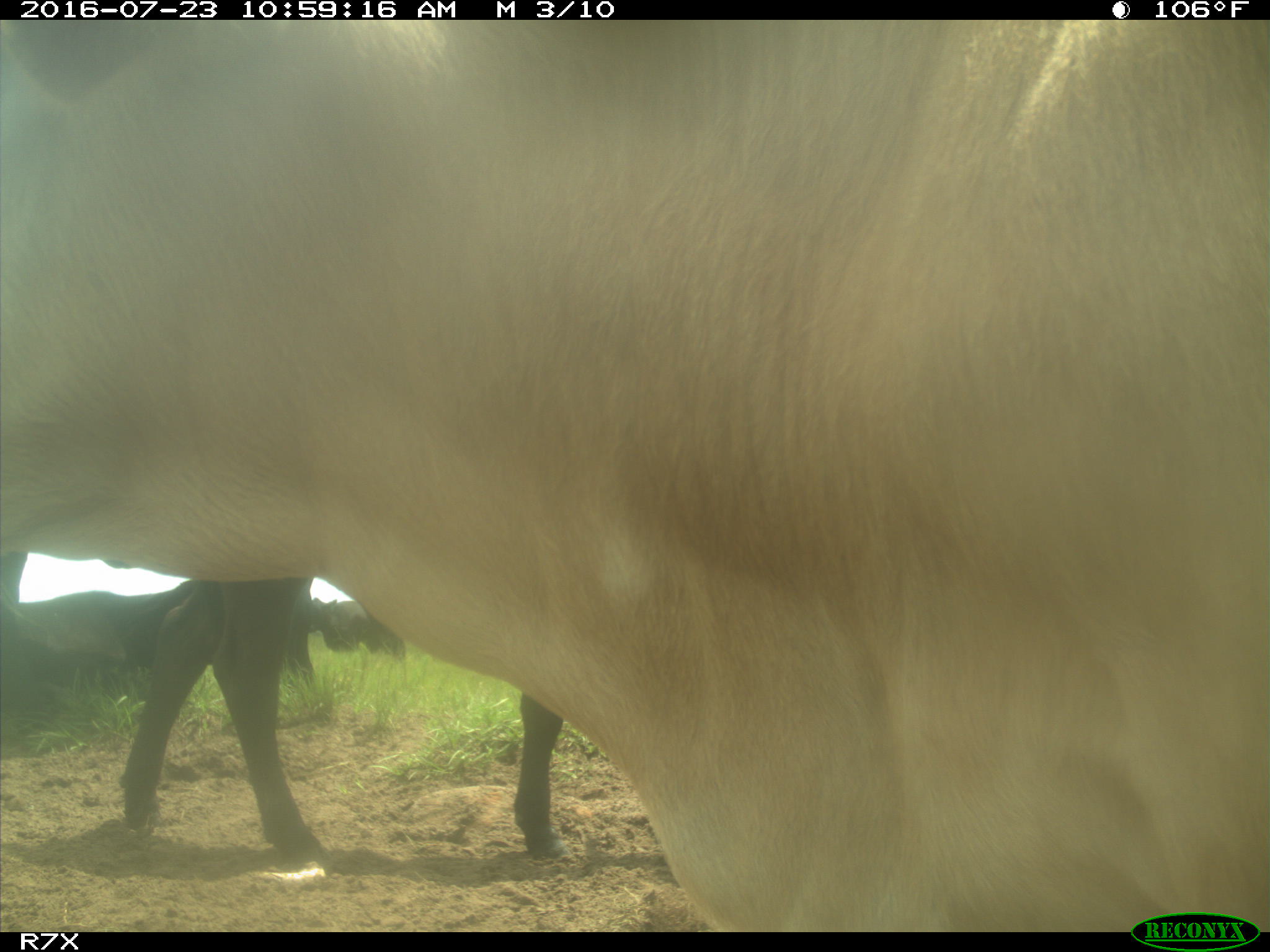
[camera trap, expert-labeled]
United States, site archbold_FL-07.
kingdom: Animalia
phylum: Chordata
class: Mammalia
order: Artiodactyla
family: Bovidae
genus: Bos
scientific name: Bos taurus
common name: domestic cow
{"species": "Bos taurus (domestic cow)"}